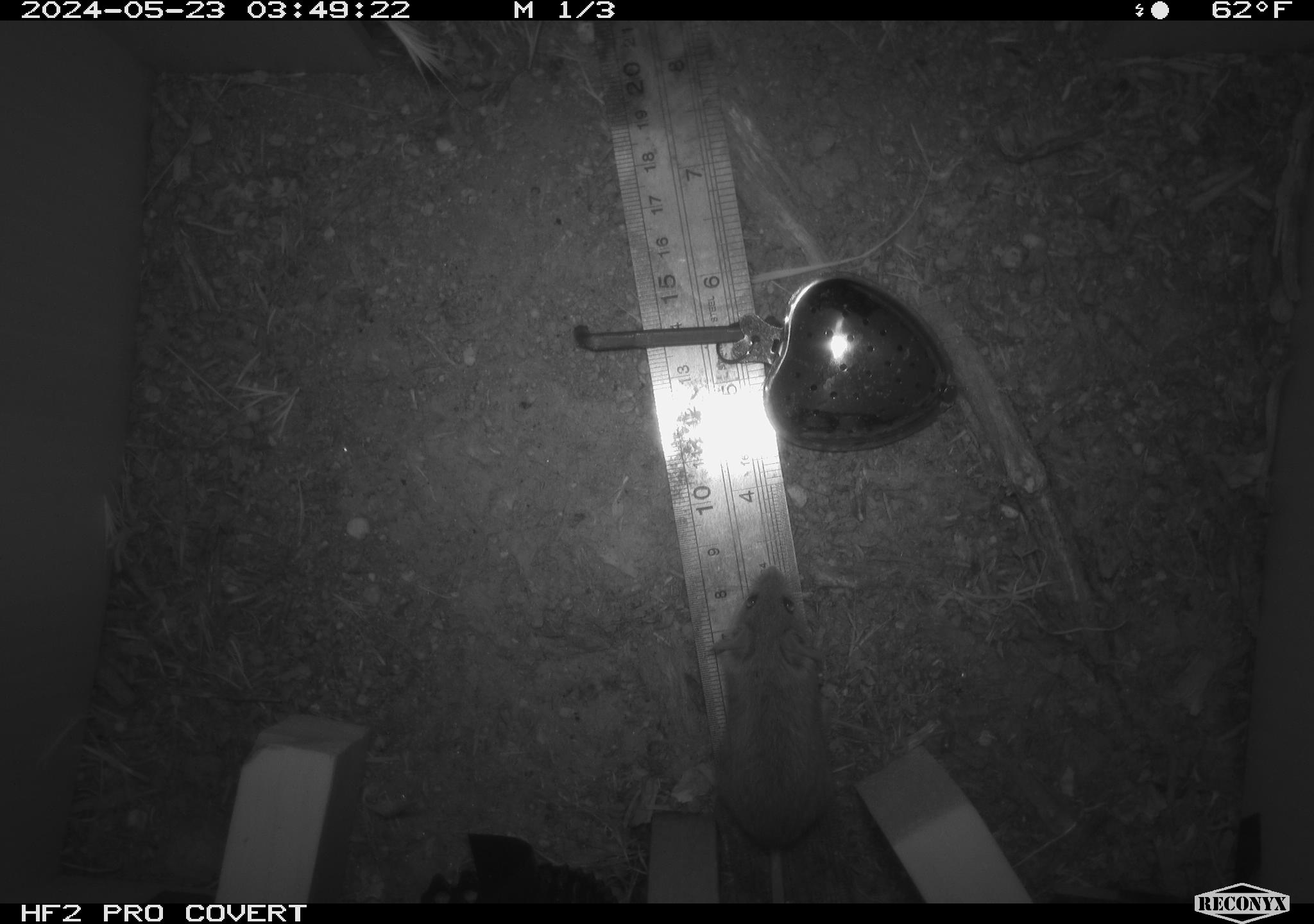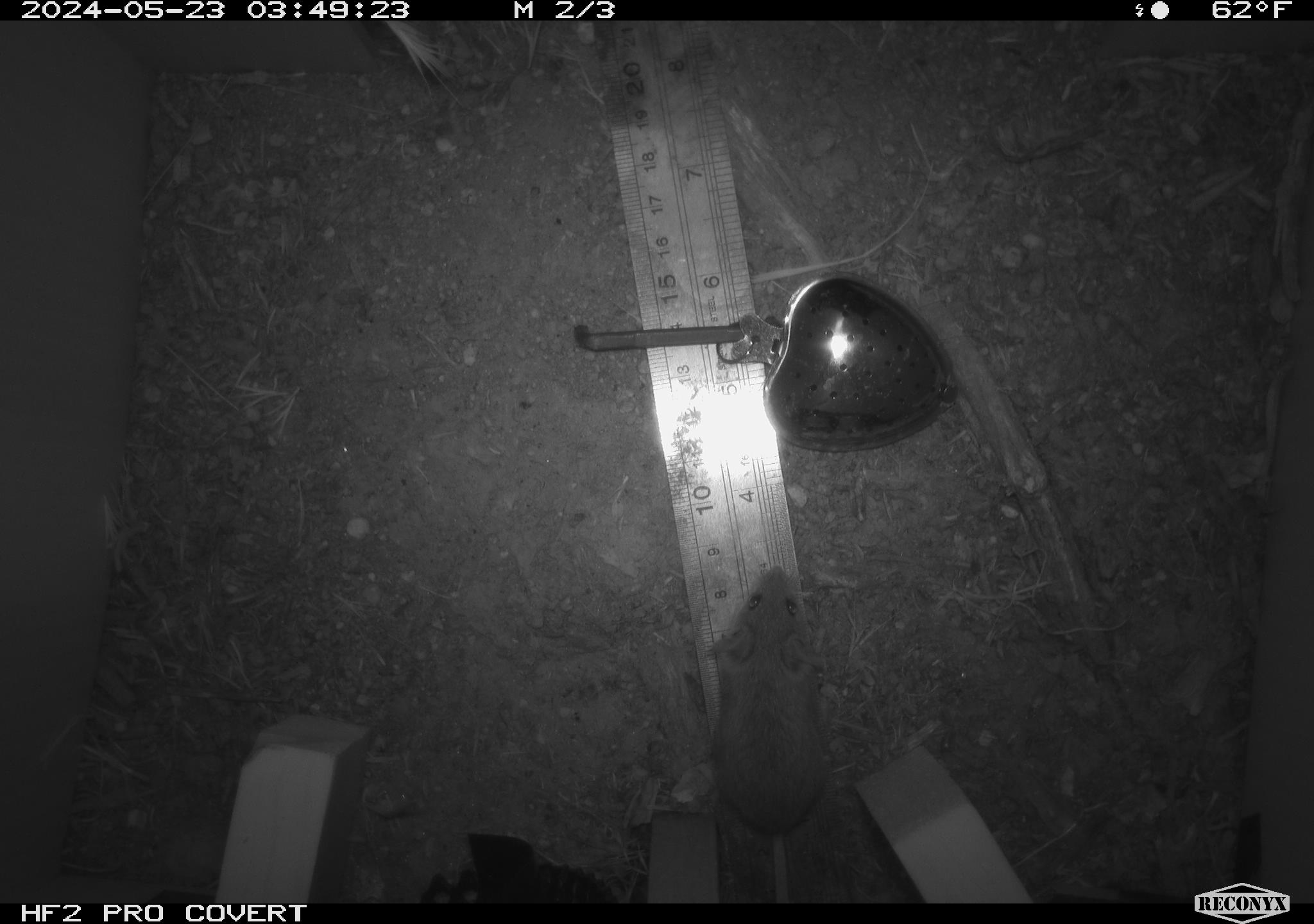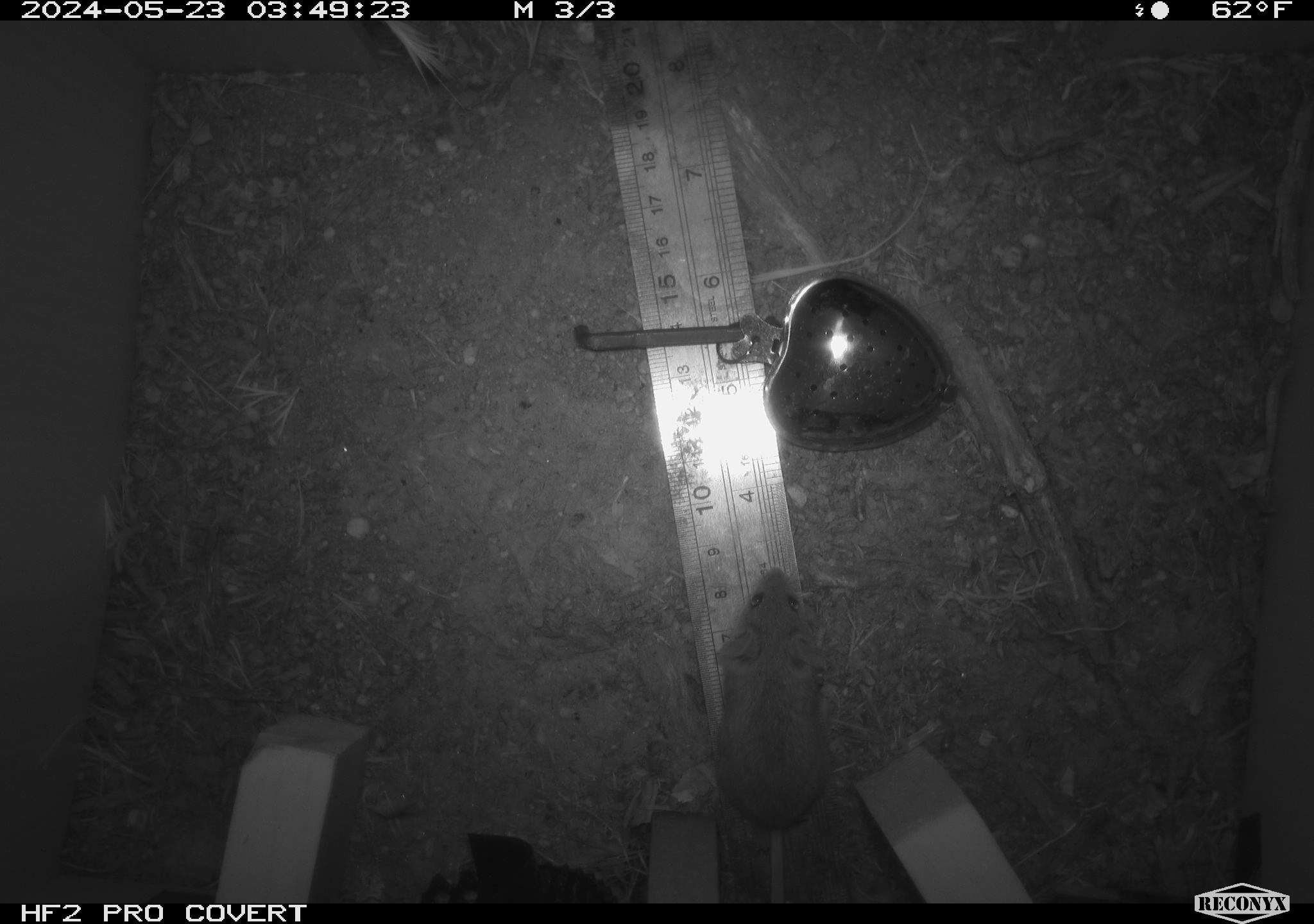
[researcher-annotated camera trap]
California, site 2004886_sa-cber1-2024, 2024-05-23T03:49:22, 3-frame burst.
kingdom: Animalia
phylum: Chordata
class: Mammalia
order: Rodentia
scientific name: Rodentia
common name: mouse species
Mouse species (Rodentia).